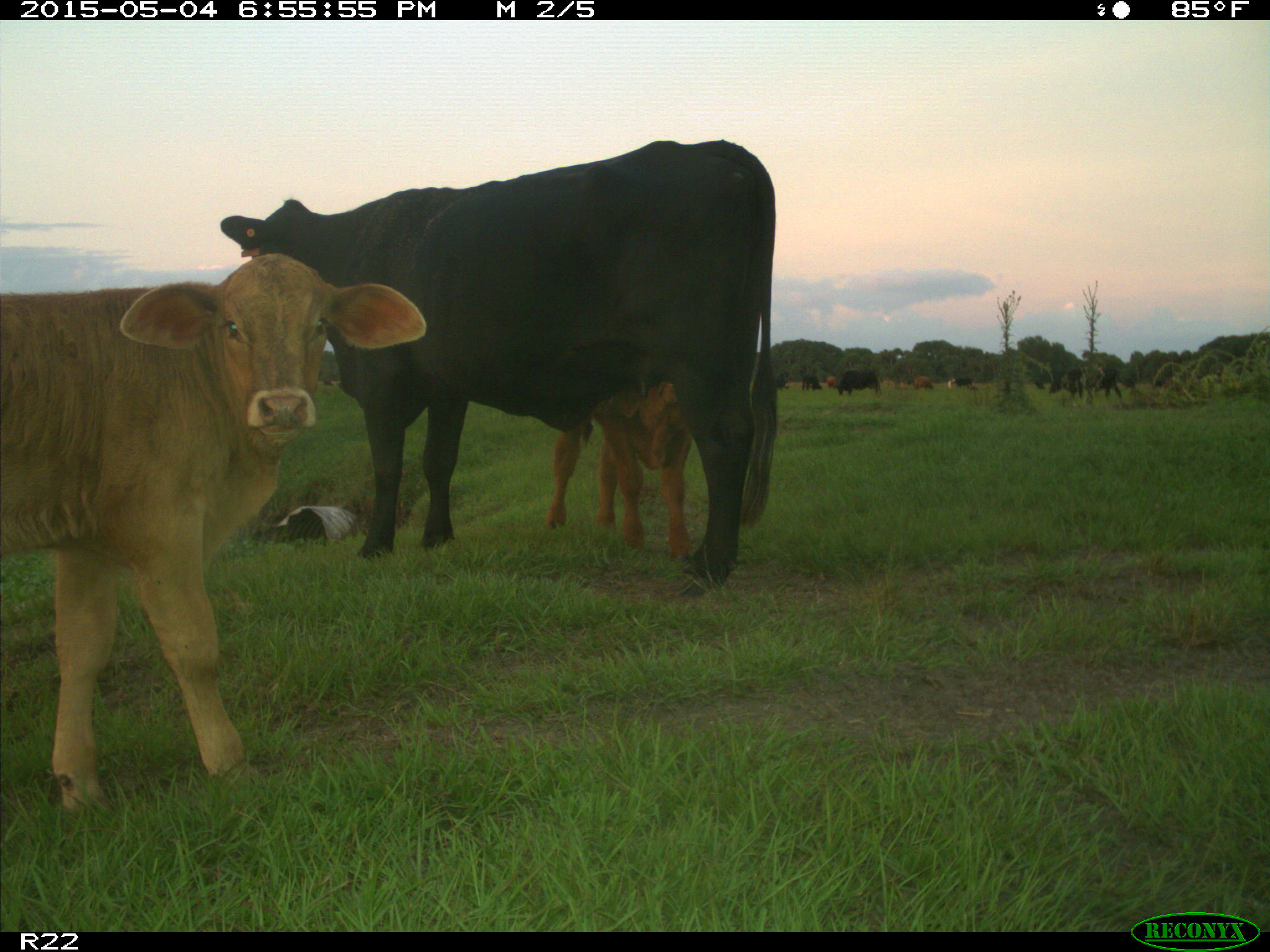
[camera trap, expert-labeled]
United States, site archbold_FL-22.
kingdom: Animalia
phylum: Chordata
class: Mammalia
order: Artiodactyla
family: Bovidae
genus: Bos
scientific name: Bos taurus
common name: domestic cow